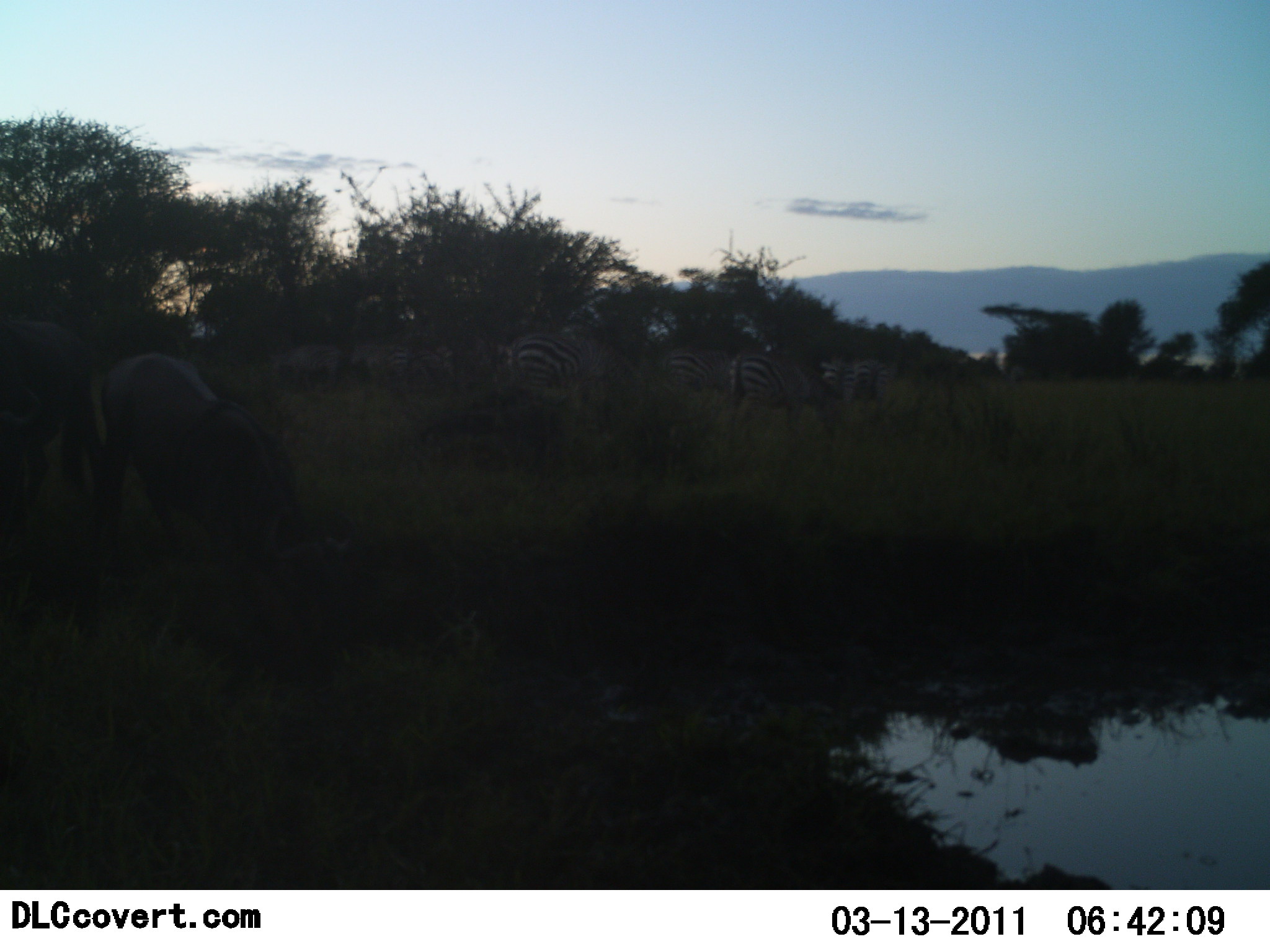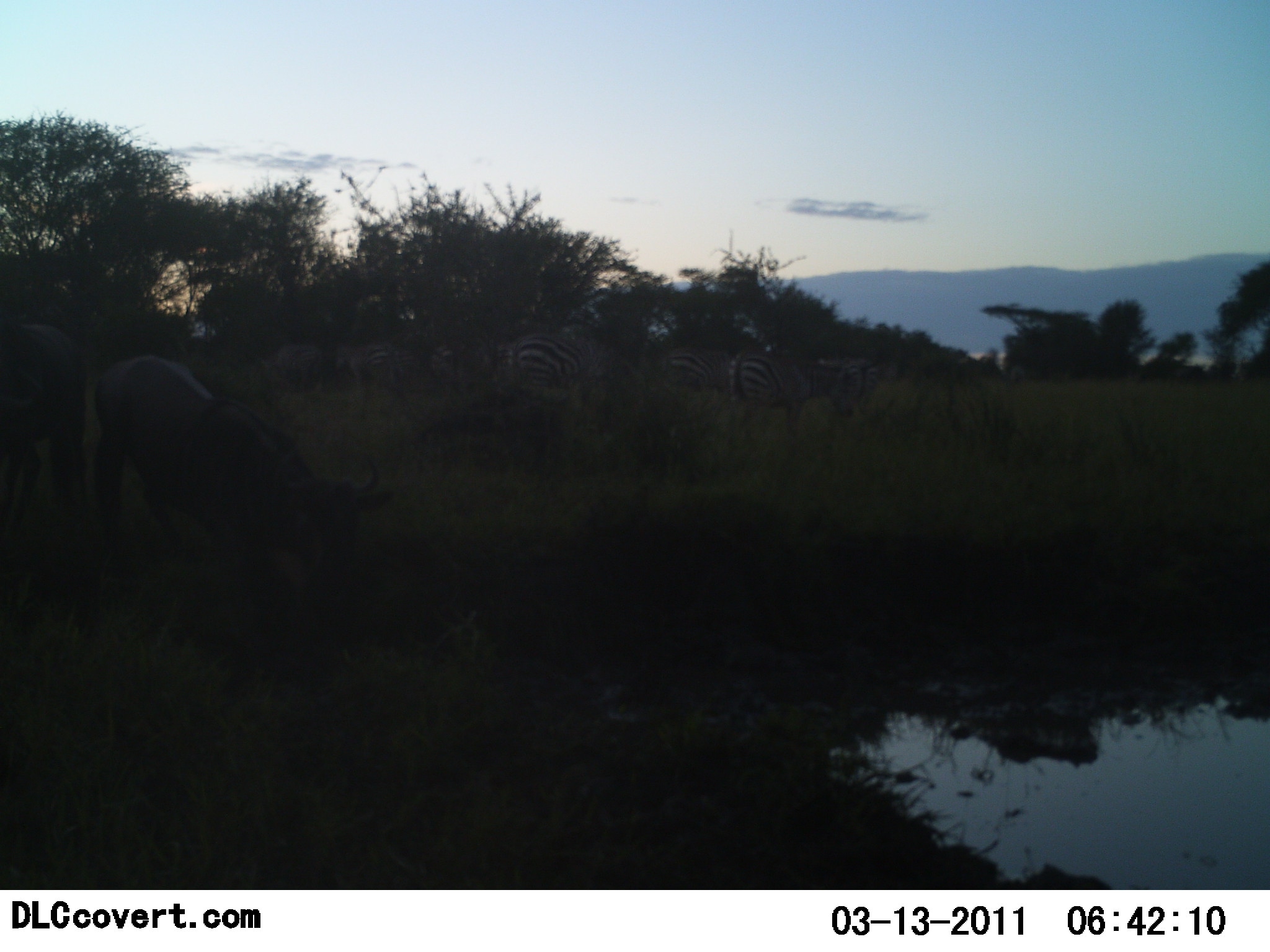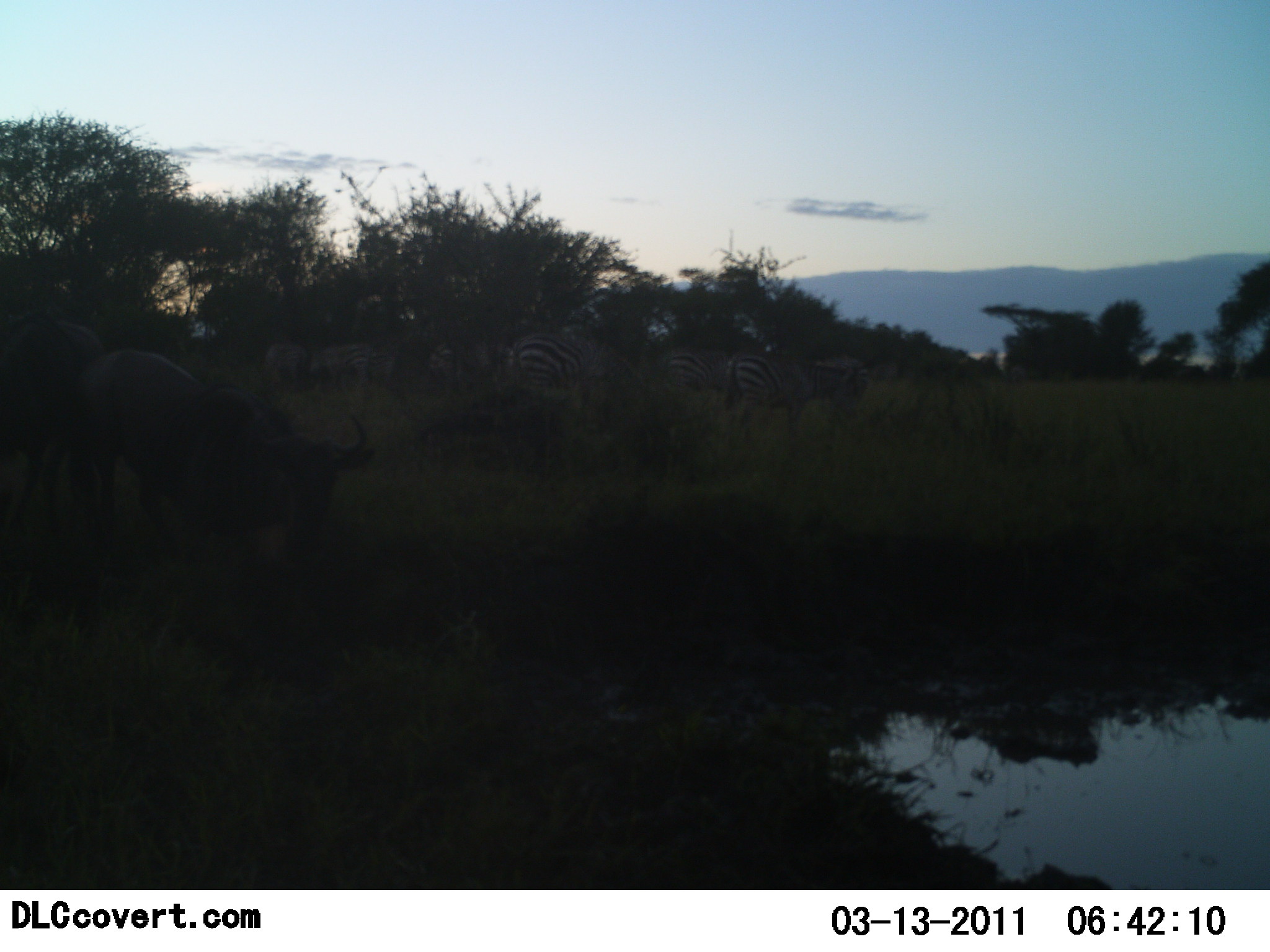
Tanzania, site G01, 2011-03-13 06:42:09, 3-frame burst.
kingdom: Animalia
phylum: Chordata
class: Mammalia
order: Artiodactyla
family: Bovidae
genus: Connochaetes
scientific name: Connochaetes taurinus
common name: blue wildebeest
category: wildebeest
Wildebeest (blue wildebeest) (Connochaetes taurinus), count 2. Behavior (volunteer vote fractions): standing 31%, resting 0%, moving 38%, interacting 8%. Young present (vote fraction): 0%. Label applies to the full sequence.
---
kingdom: Animalia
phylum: Chordata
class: Mammalia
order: Perissodactyla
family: Equidae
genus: Equus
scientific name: Equus quagga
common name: plains zebra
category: zebra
Zebra (plains zebra) (Equus quagga), count 7. Behavior (volunteer vote fractions): standing 62%, resting 8%, moving 23%, interacting 15%. Young present (vote fraction): 0%. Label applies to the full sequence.